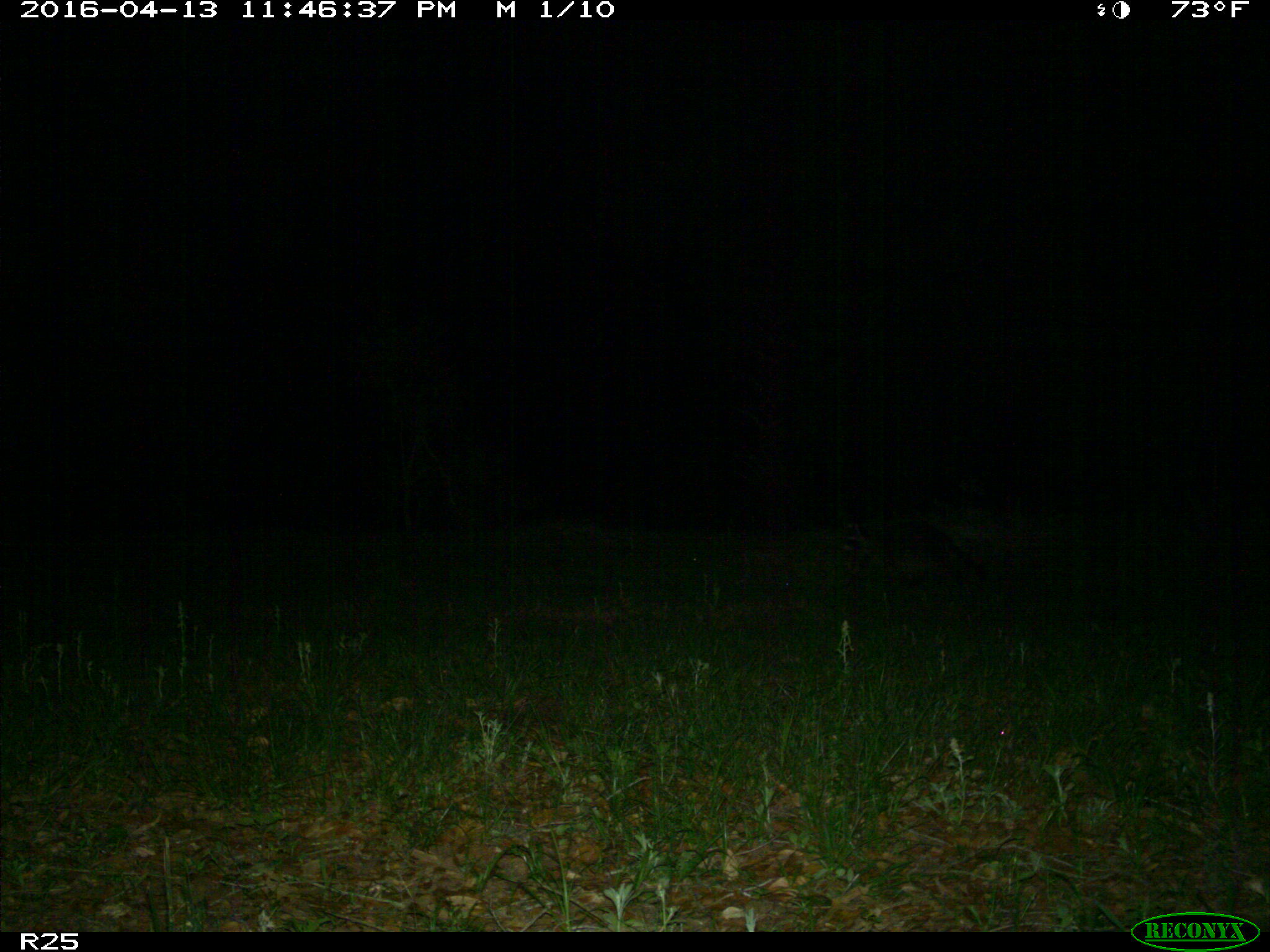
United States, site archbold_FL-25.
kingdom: Animalia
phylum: Chordata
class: Mammalia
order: Artiodactyla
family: Cervidae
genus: Odocoileus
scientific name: Odocoileus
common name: deer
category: unidentified deer